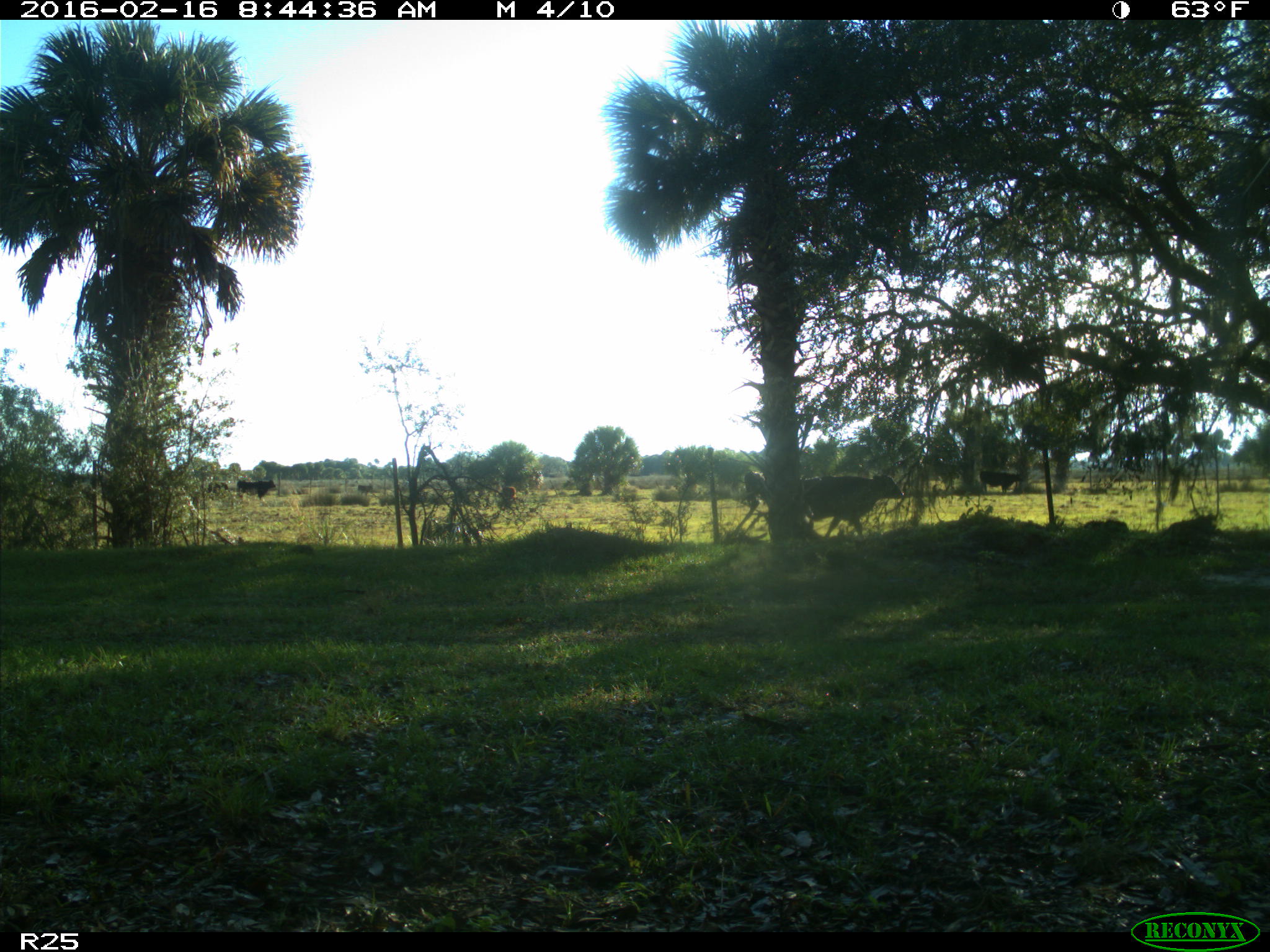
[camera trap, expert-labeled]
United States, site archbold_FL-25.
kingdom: Animalia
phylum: Chordata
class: Mammalia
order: Artiodactyla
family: Bovidae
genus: Bos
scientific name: Bos taurus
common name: domestic cow